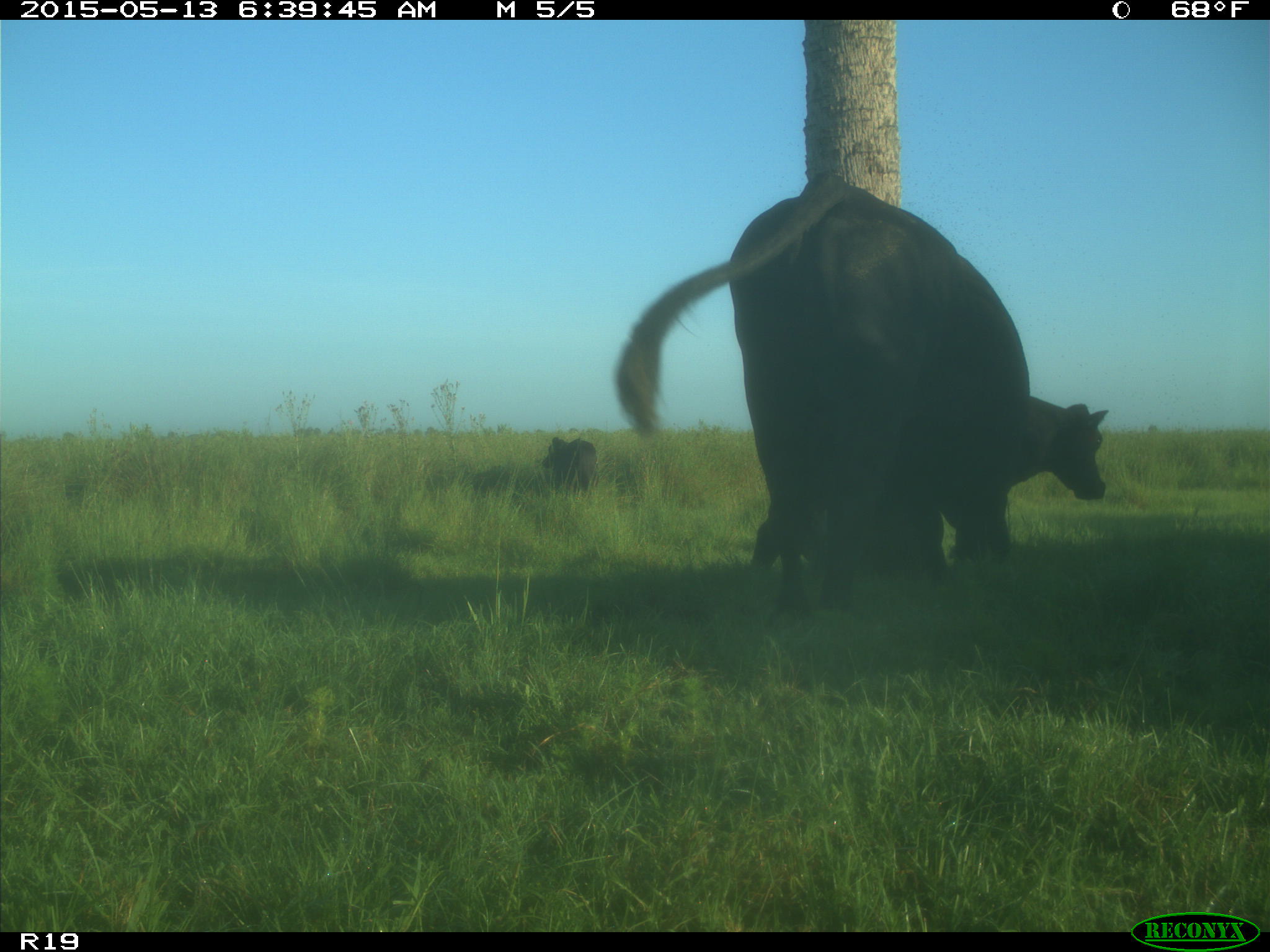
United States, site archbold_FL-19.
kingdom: Animalia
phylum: Chordata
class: Mammalia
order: Artiodactyla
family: Bovidae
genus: Bos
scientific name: Bos taurus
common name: domestic cow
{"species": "Bos taurus (domestic cow)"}